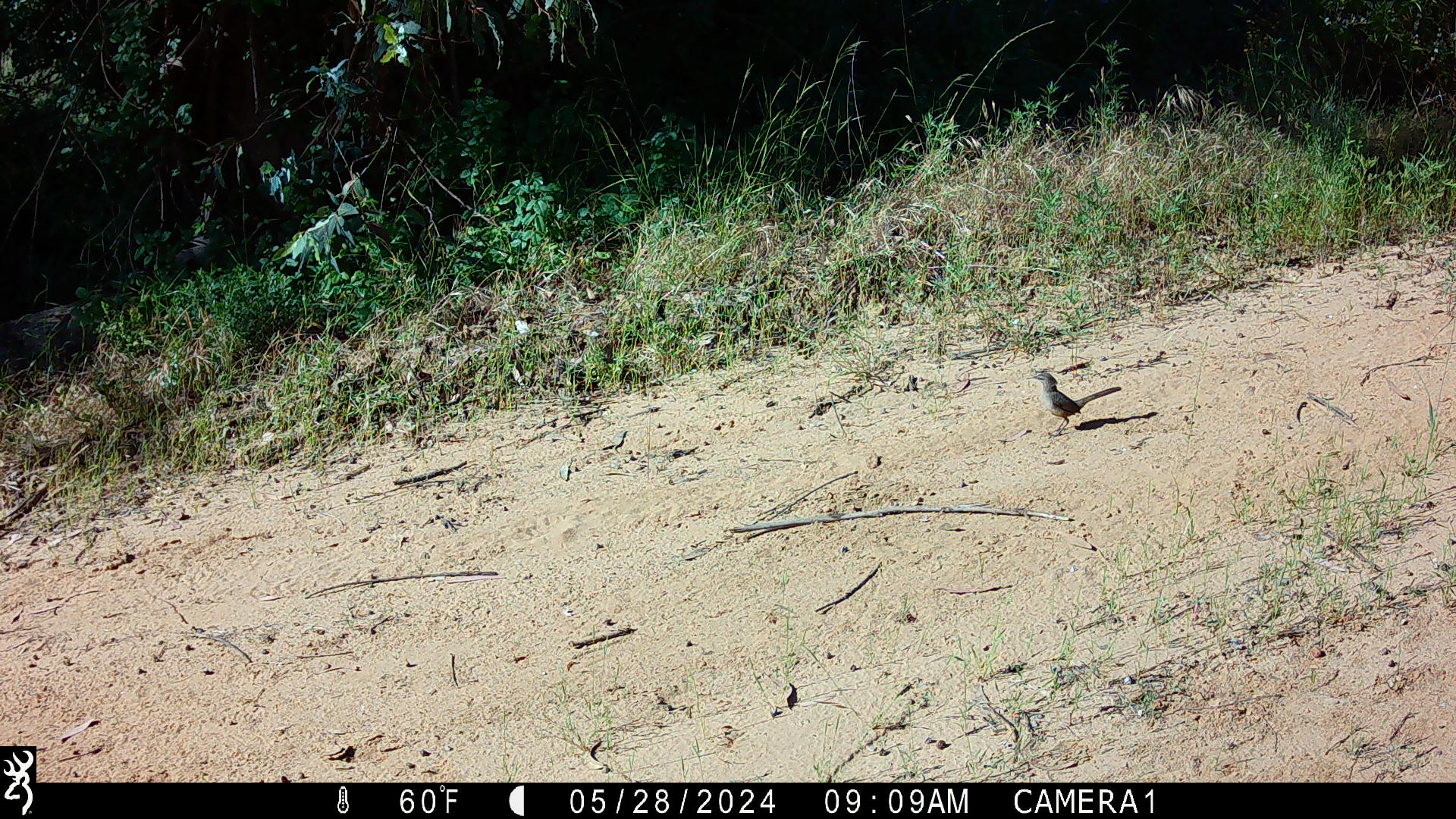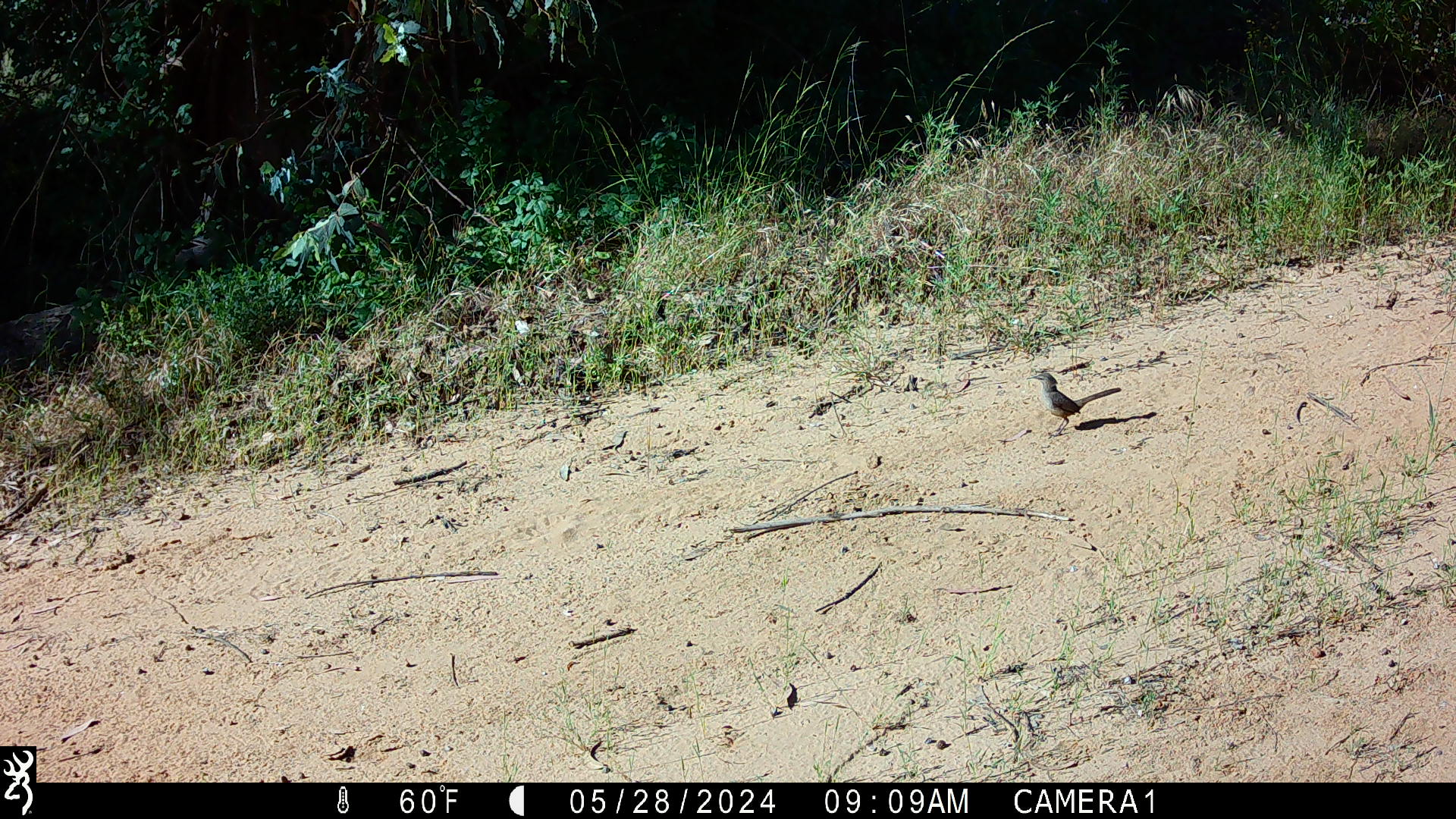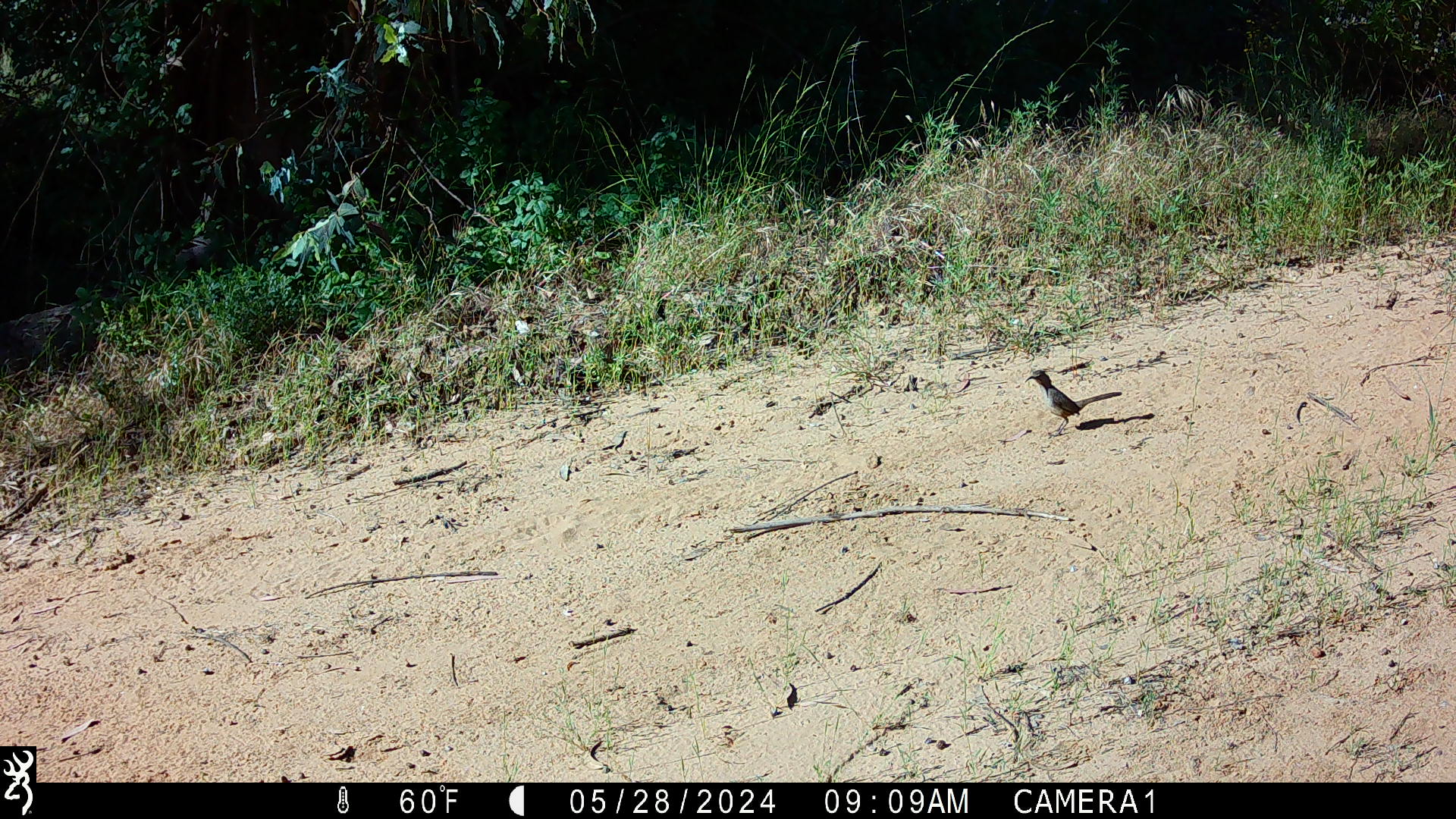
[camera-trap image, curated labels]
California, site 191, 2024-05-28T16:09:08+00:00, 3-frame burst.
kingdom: Animalia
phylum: Chordata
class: Aves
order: Passeriformes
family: Mimidae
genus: Toxostoma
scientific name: Toxostoma redivivum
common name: california thrasher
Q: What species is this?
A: California thrasher (Toxostoma redivivum).